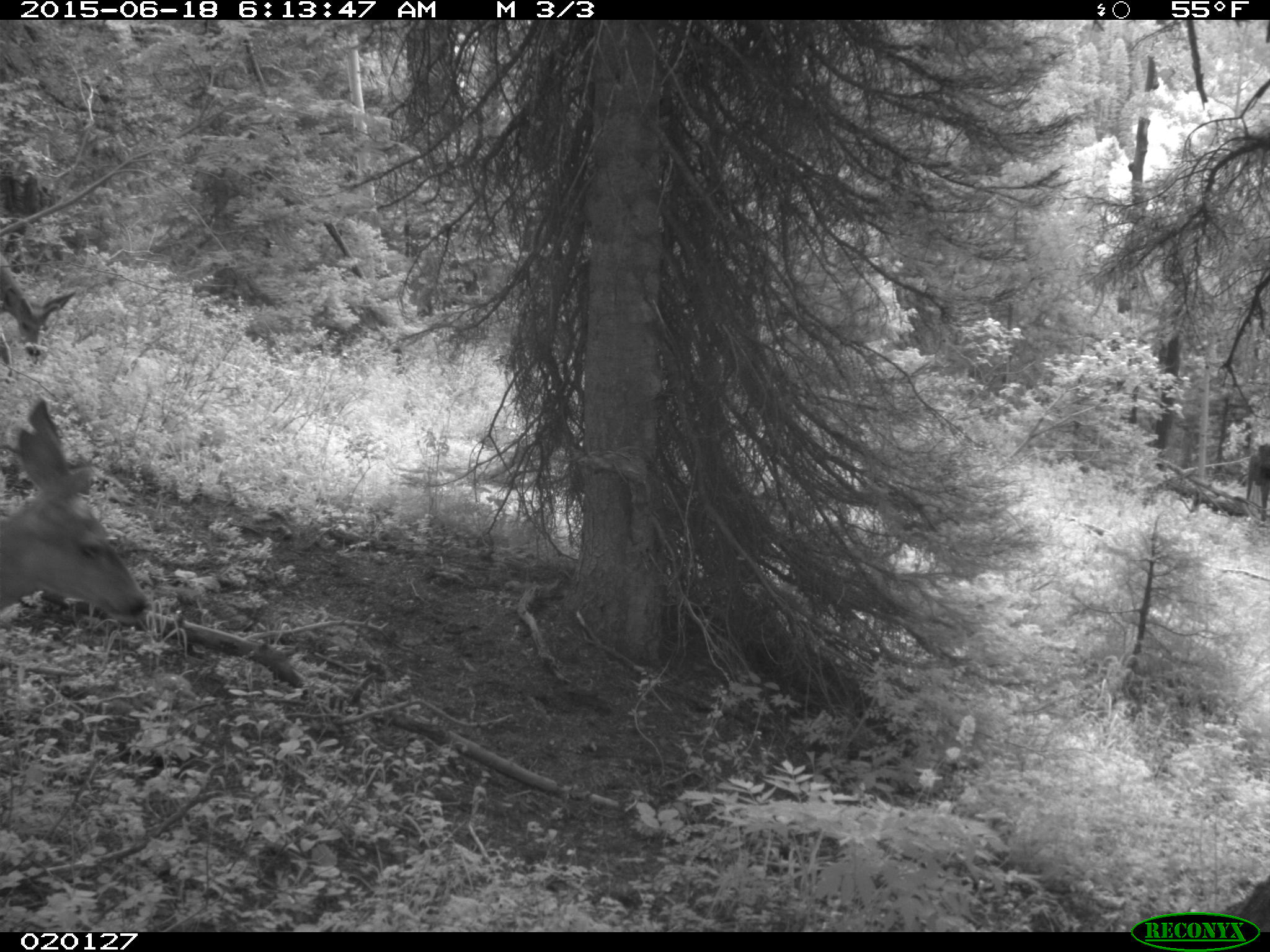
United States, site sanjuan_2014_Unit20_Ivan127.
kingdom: Animalia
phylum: Chordata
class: Mammalia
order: Artiodactyla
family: Cervidae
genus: Odocoileus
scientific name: Odocoileus hemionus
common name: mule deer